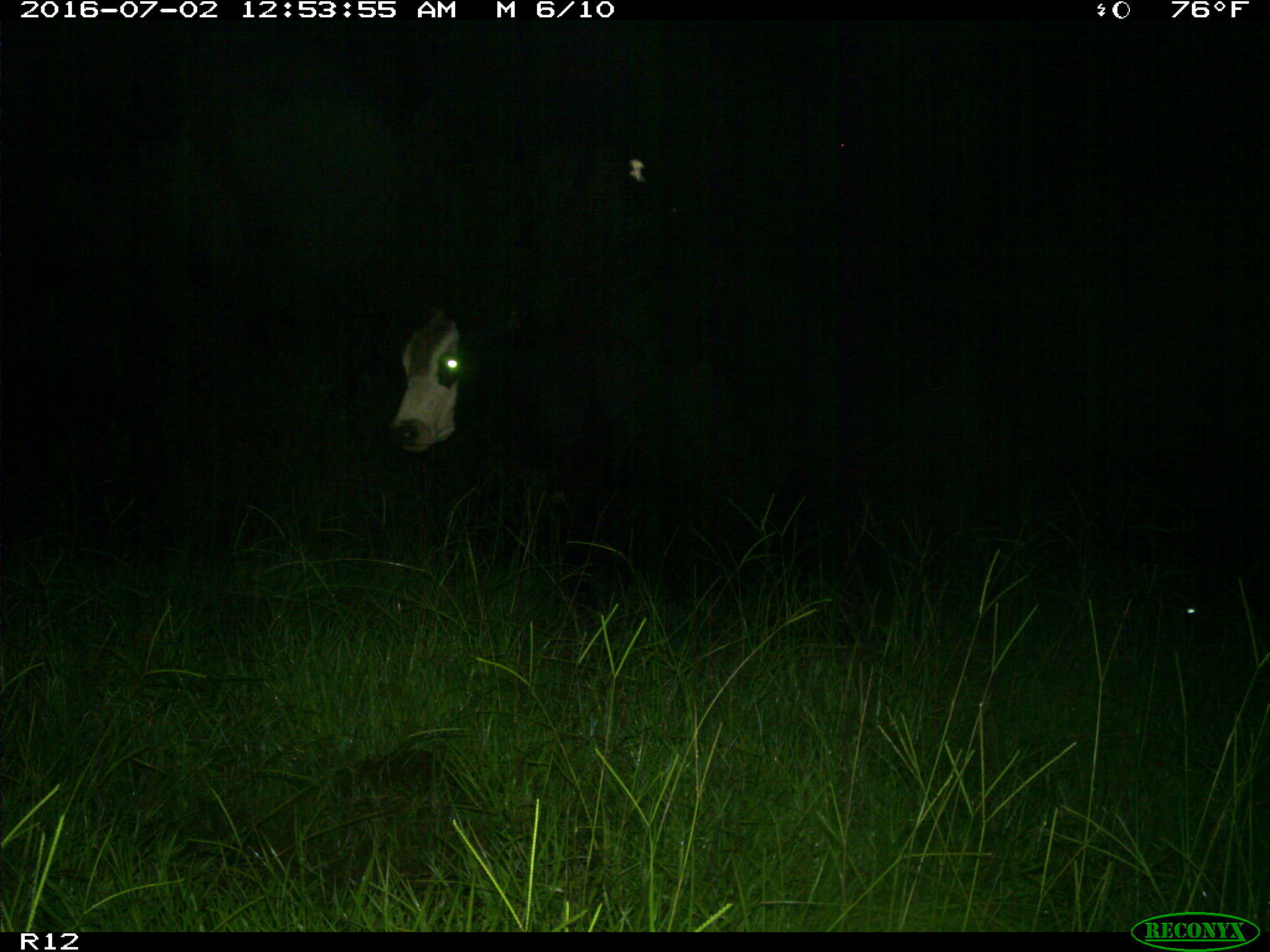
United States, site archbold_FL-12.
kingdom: Animalia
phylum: Chordata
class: Mammalia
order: Artiodactyla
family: Bovidae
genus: Bos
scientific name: Bos taurus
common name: domestic cow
Bos taurus (domestic cow).